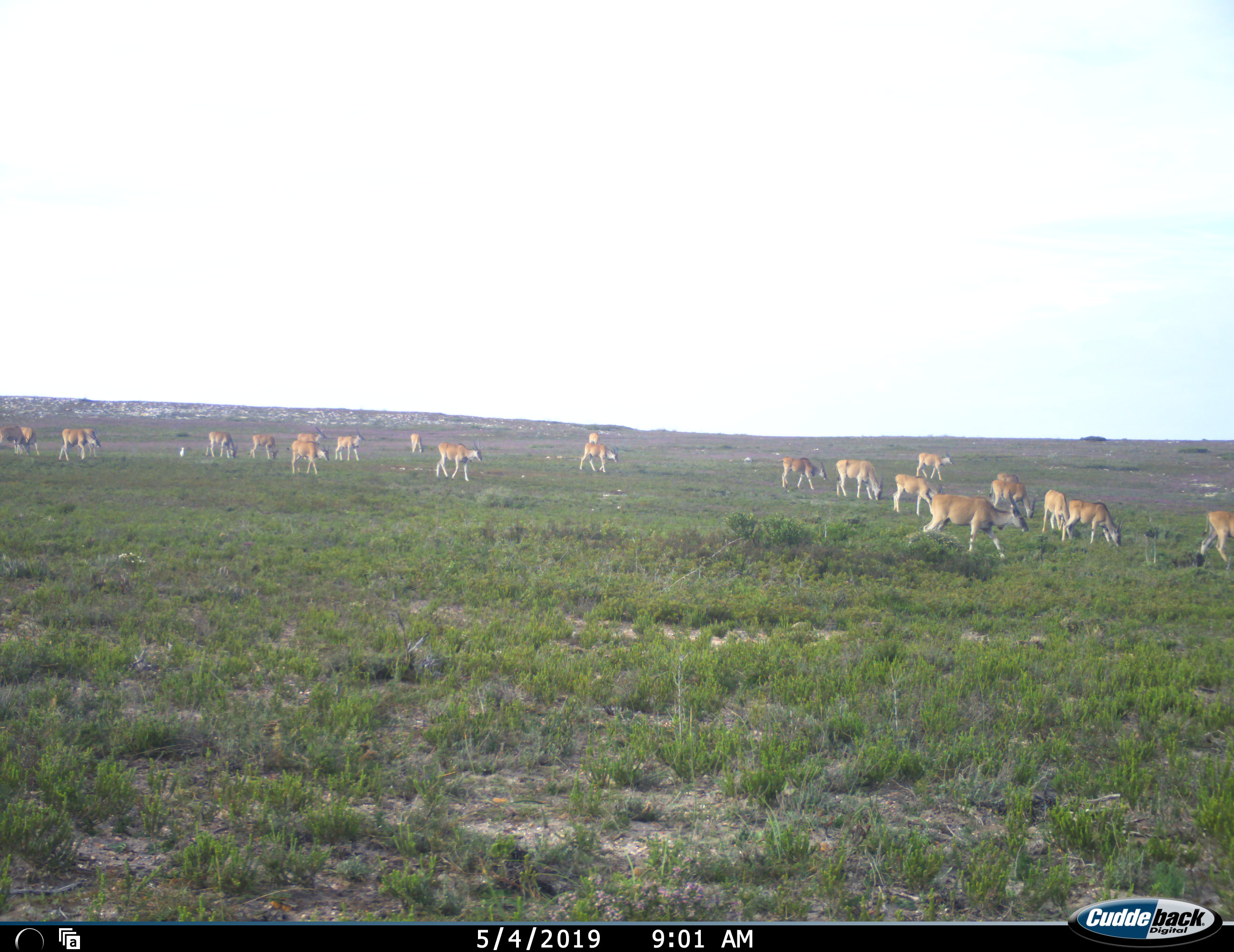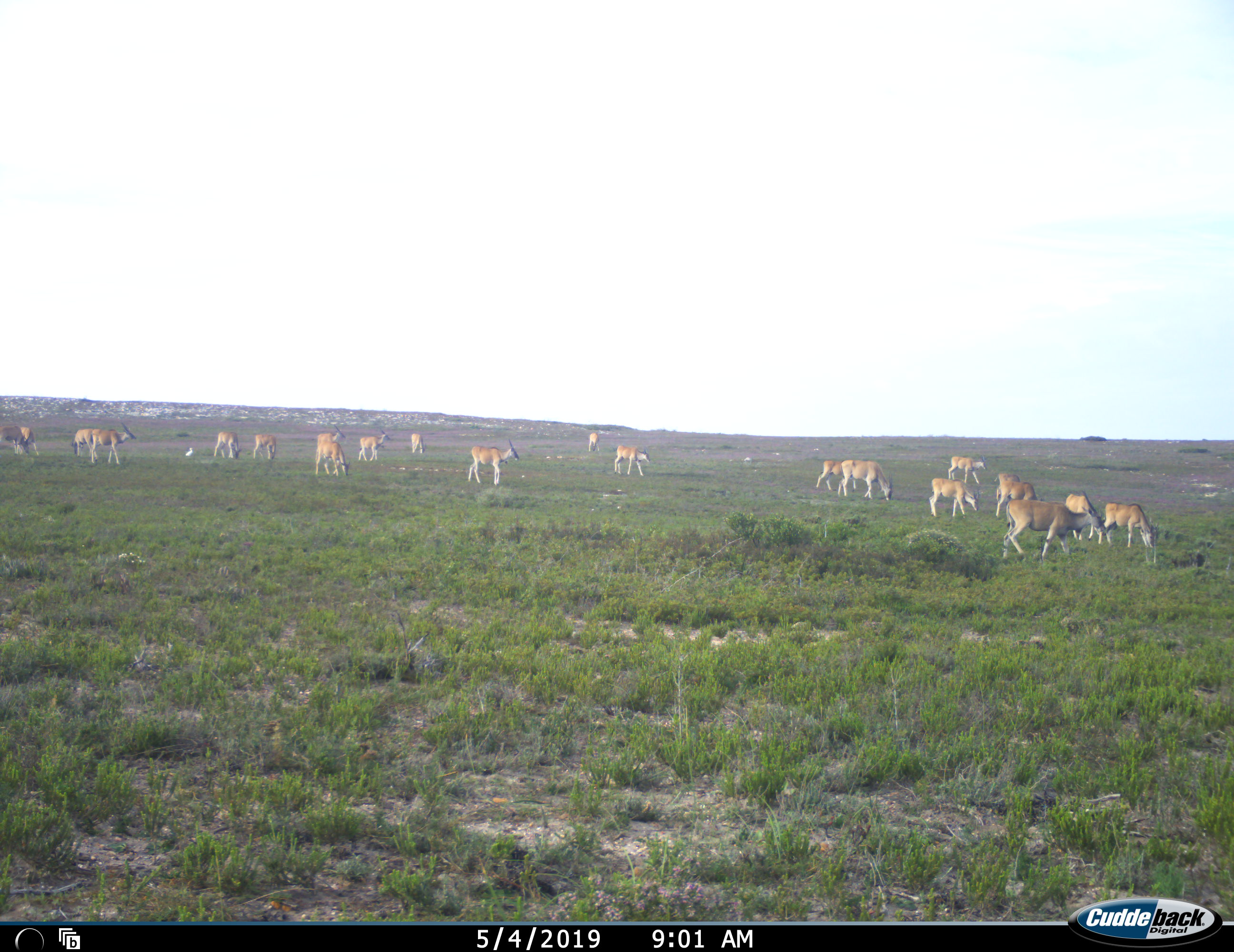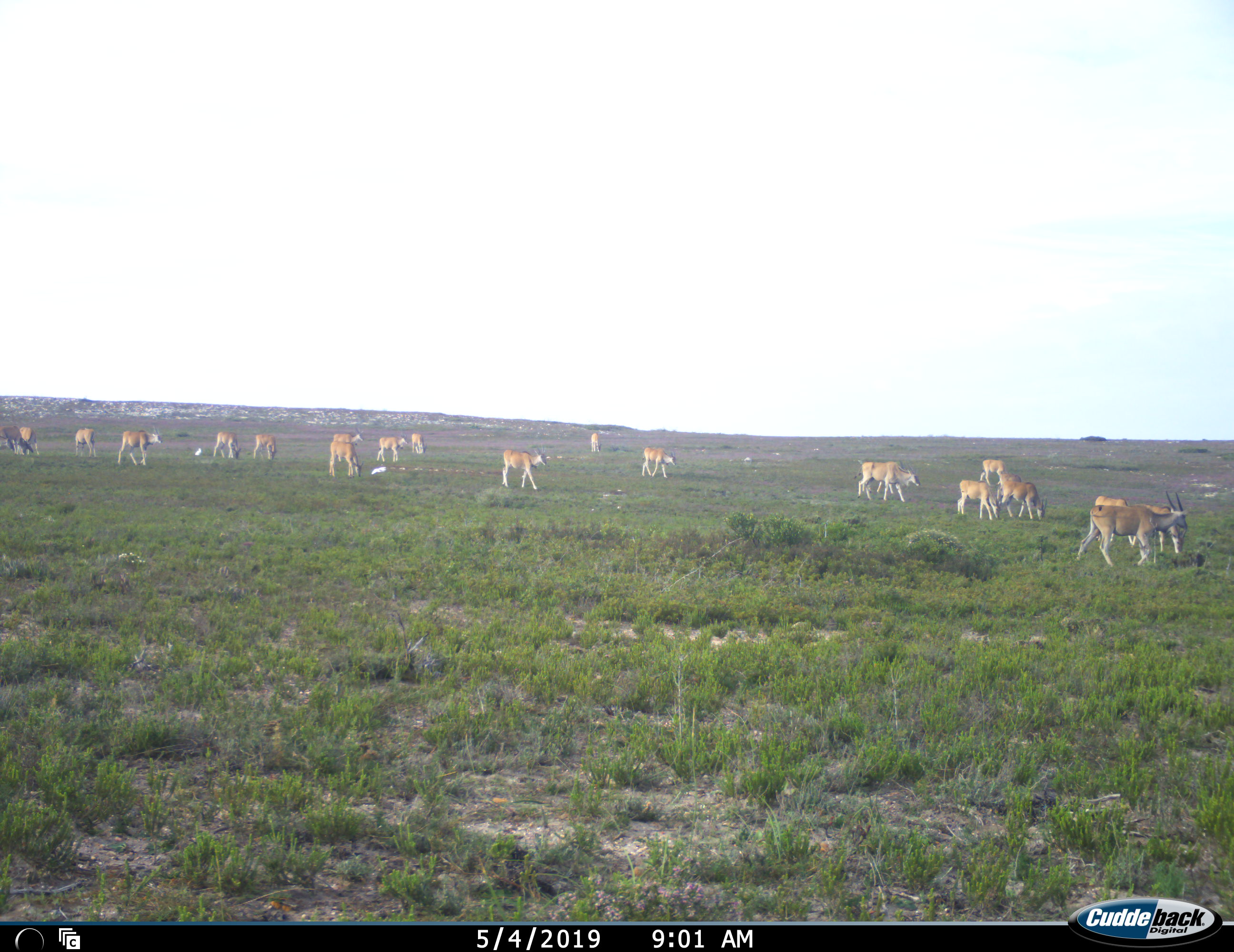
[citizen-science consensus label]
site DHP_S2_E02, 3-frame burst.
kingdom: Animalia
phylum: Chordata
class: Mammalia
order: Artiodactyla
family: Bovidae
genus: Tragelaphus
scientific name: Tragelaphus oryx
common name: eland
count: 11-50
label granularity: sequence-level